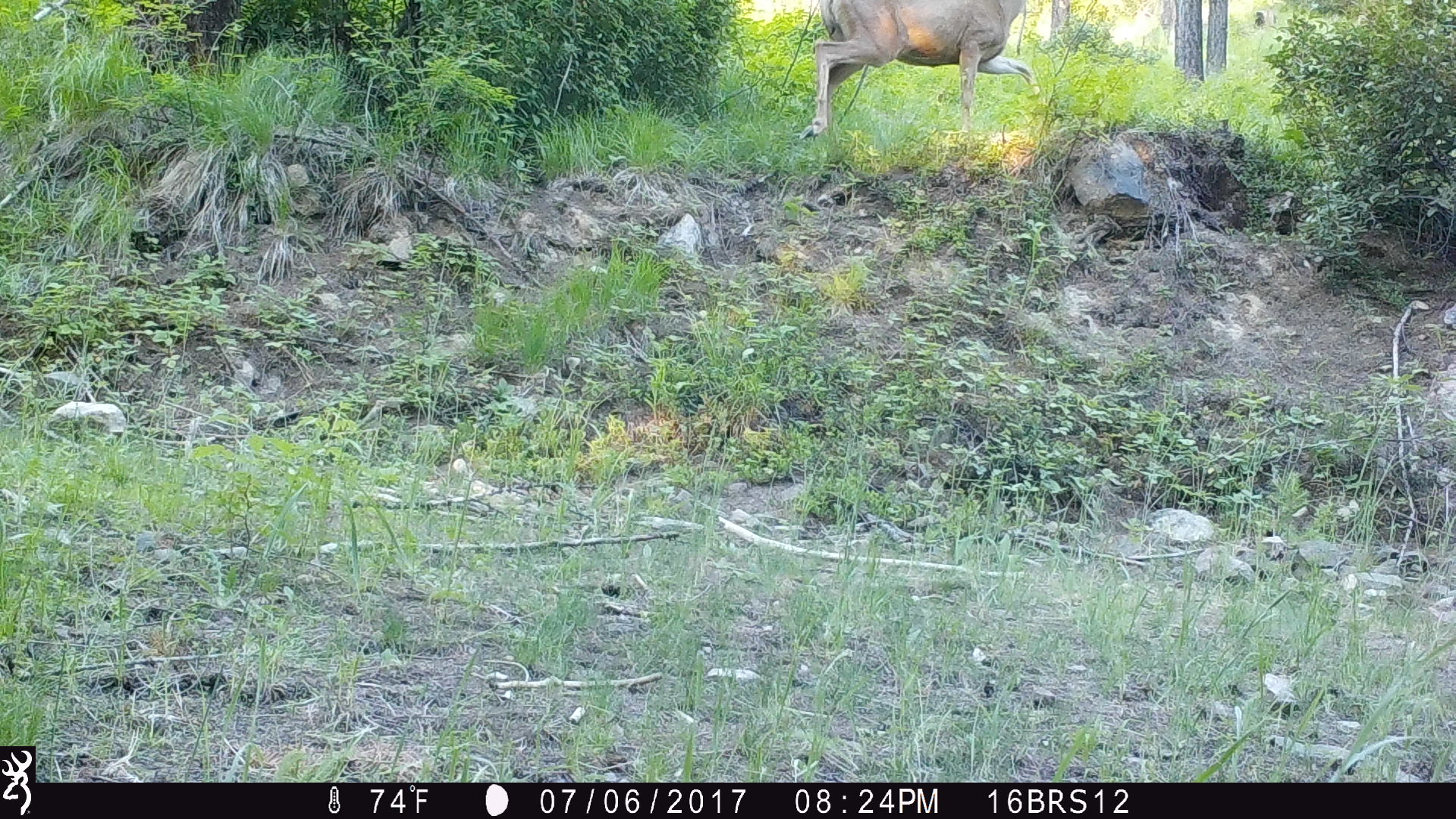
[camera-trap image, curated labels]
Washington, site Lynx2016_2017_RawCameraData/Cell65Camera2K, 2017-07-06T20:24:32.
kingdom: Animalia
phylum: Chordata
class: Mammalia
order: Artiodactyla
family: Cervidae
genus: Odocoileus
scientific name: Odocoileus hemionus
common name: mule deer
Odocoileus hemionus (mule deer). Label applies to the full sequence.